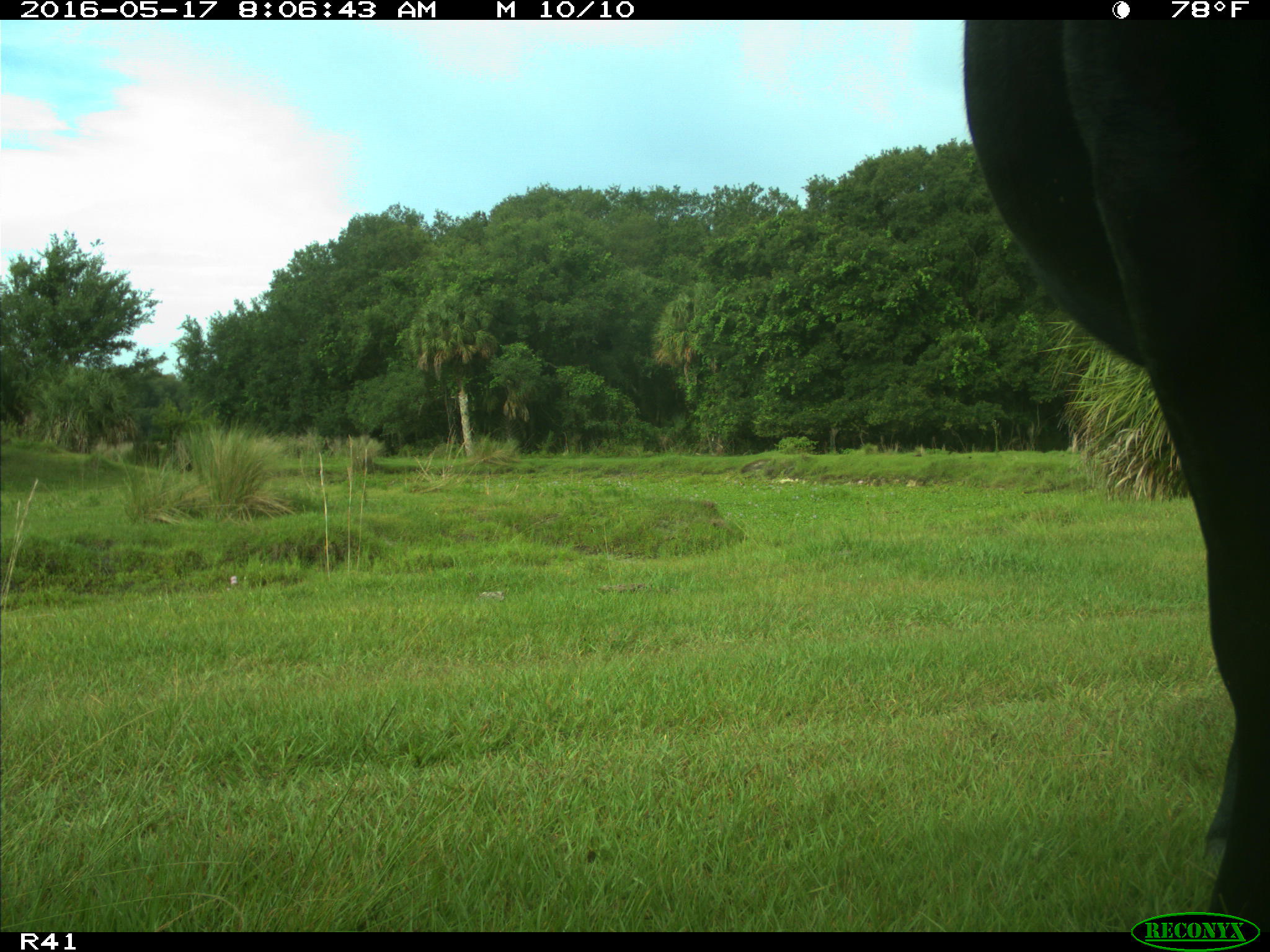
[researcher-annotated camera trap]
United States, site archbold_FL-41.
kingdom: Animalia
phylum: Chordata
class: Mammalia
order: Artiodactyla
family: Bovidae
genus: Bos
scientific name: Bos taurus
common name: domestic cow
Bos taurus (domestic cow).